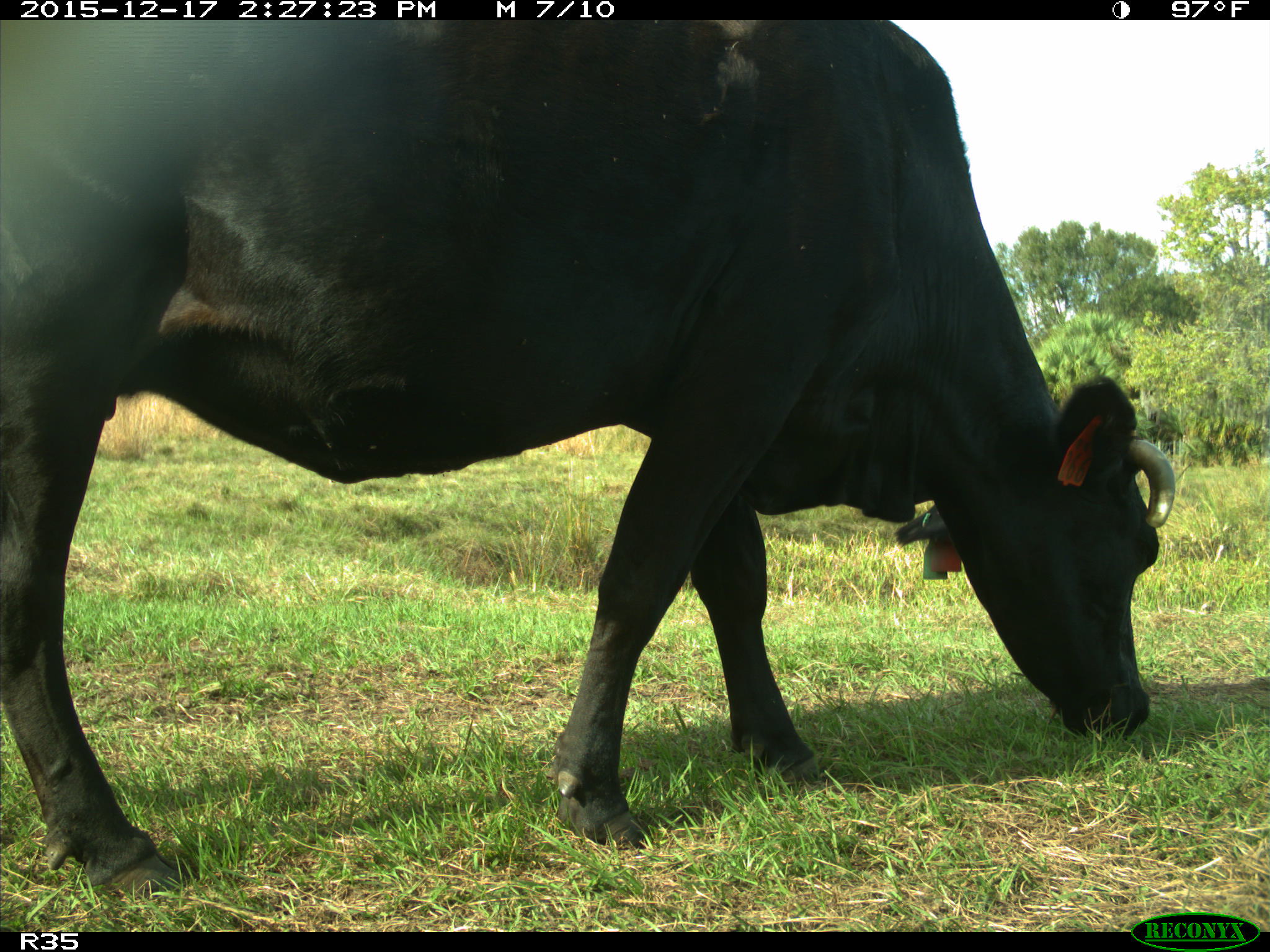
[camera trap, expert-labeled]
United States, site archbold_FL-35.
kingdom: Animalia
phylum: Chordata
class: Mammalia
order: Artiodactyla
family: Bovidae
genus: Bos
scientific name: Bos taurus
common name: domestic cow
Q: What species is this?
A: Bos taurus (domestic cow).